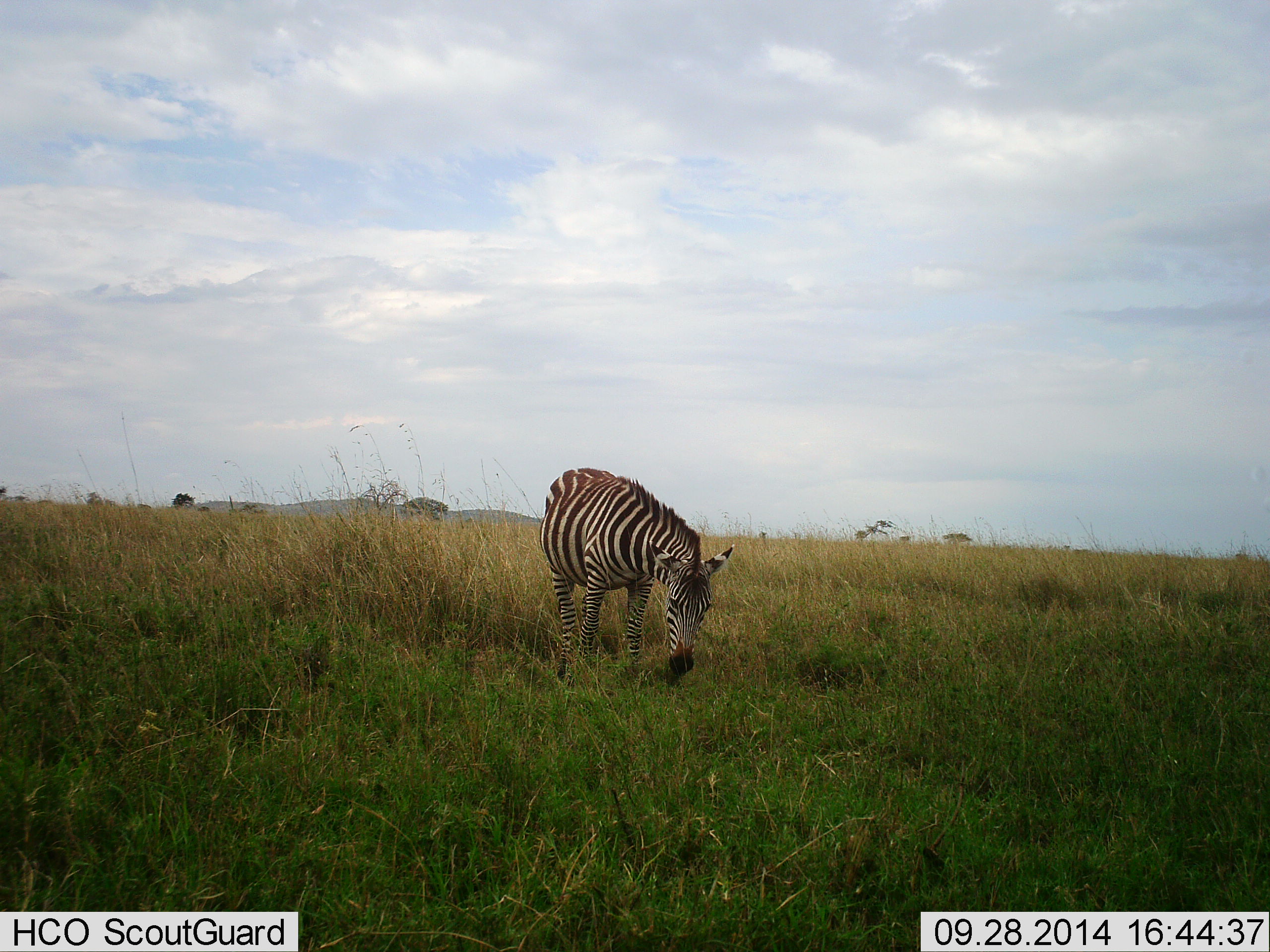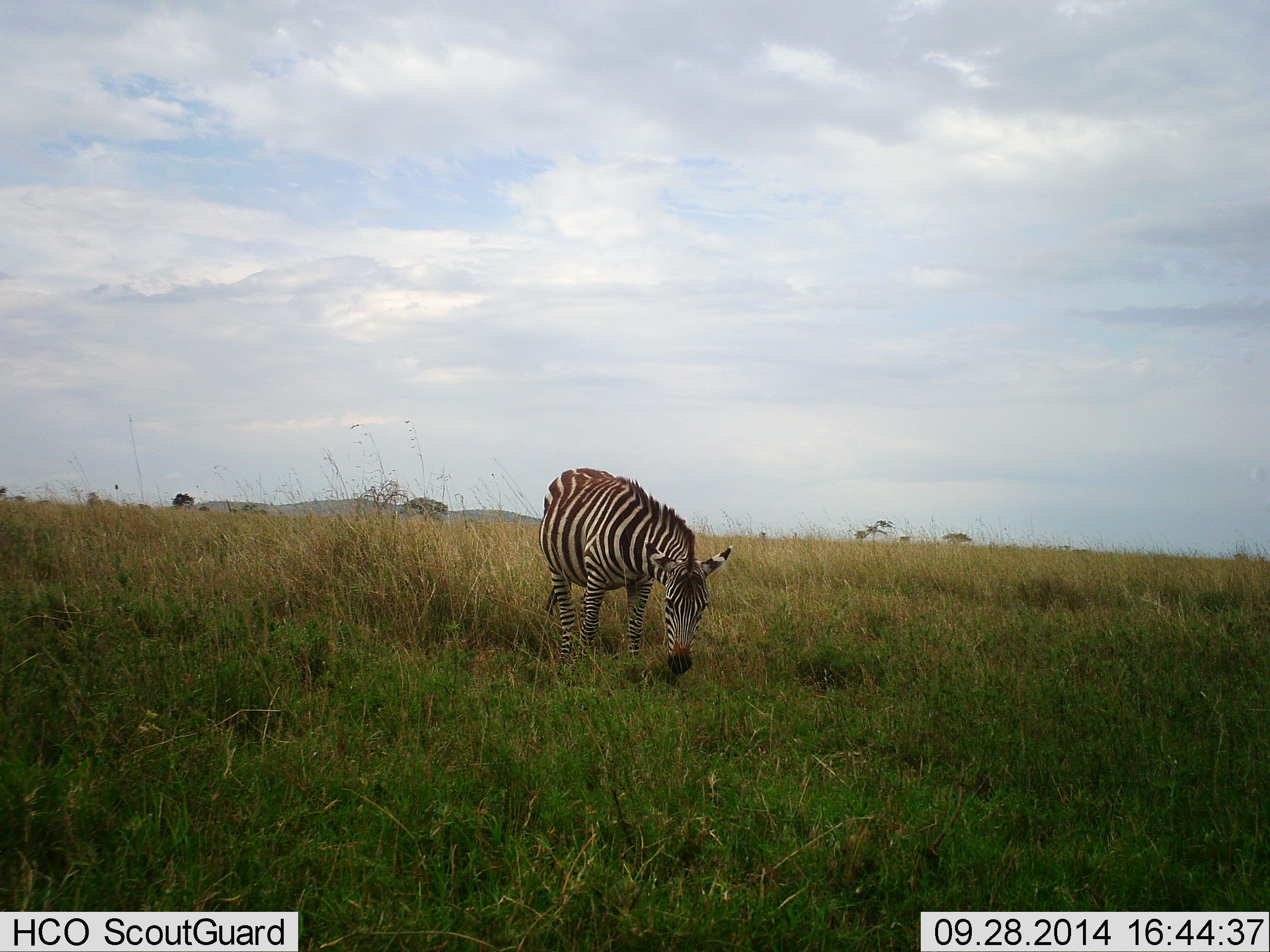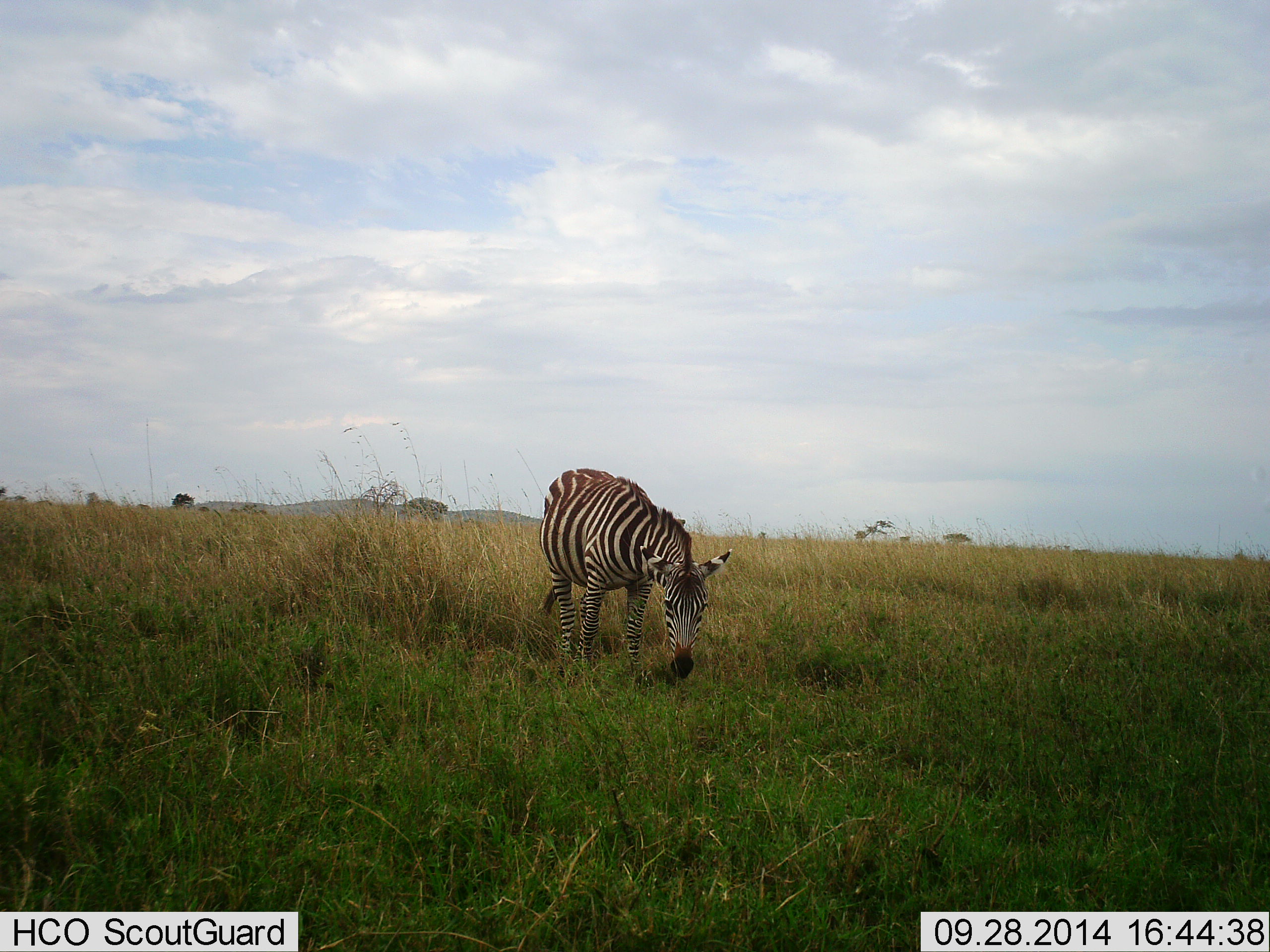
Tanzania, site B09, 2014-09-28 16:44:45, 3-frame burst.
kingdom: Animalia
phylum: Chordata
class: Mammalia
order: Perissodactyla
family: Equidae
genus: Equus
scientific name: Equus quagga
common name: plains zebra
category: zebra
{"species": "zebra (plains zebra) (Equus quagga)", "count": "1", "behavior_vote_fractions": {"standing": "20%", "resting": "0%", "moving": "0%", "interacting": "0%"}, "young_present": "0%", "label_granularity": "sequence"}